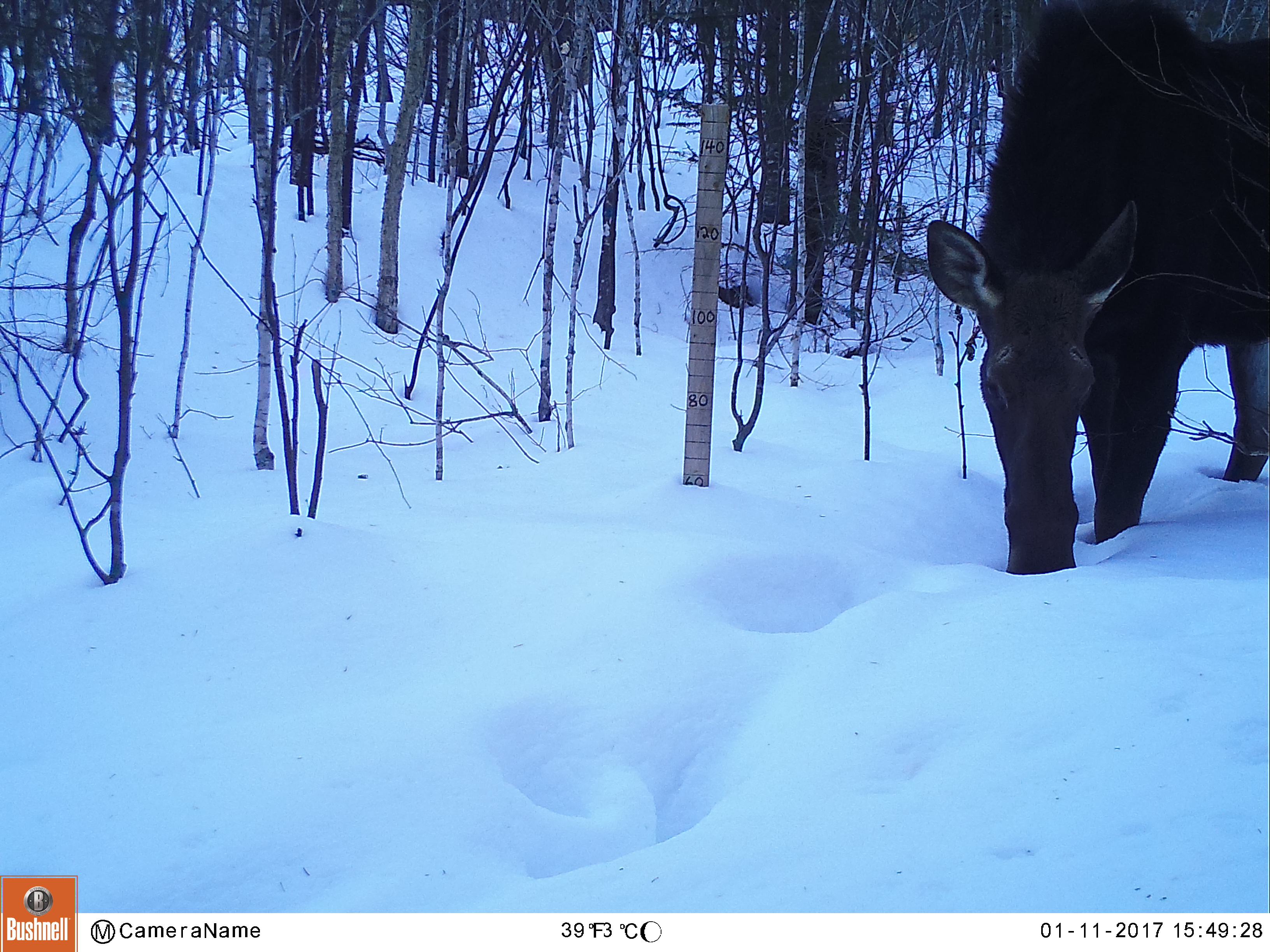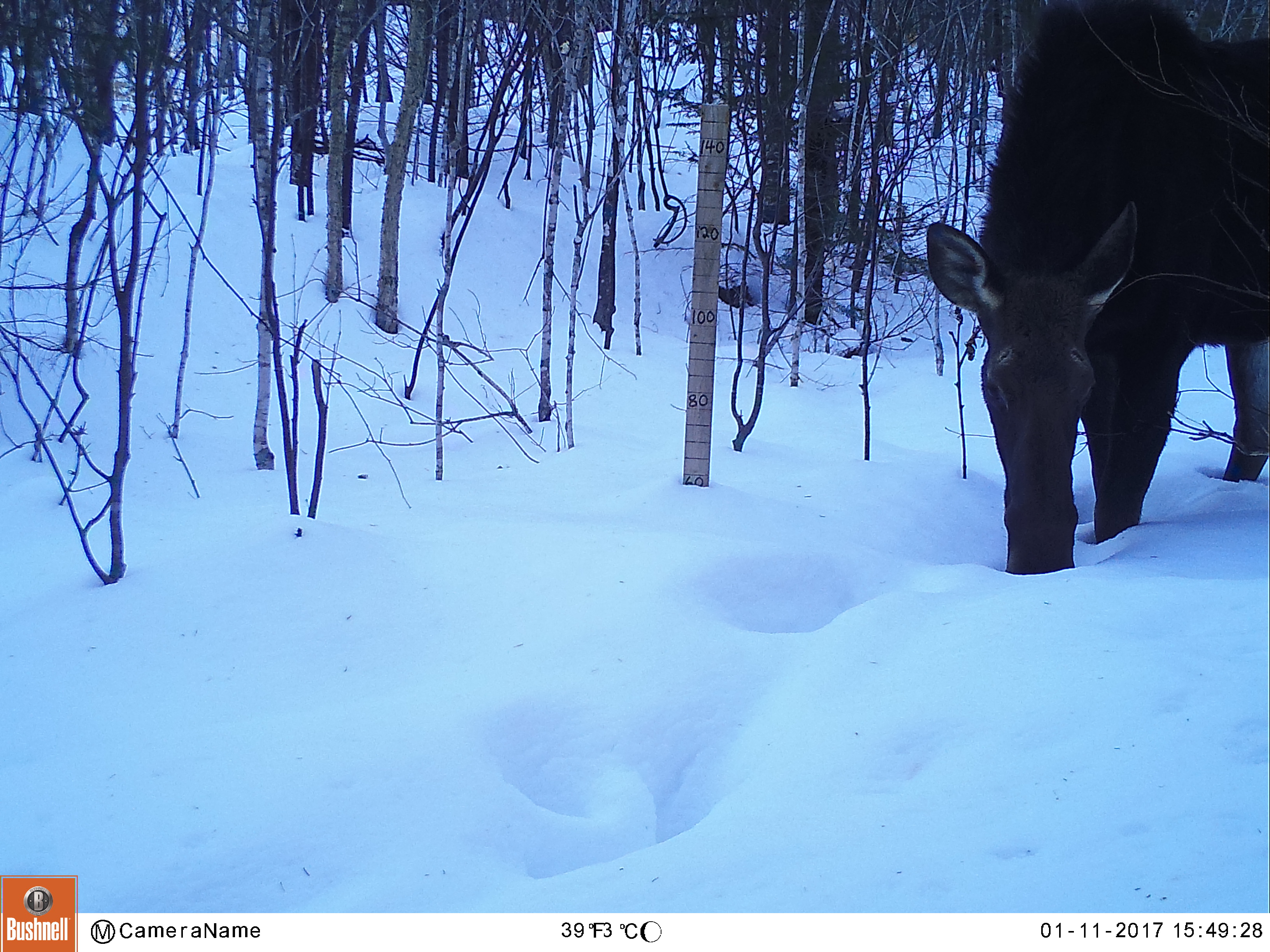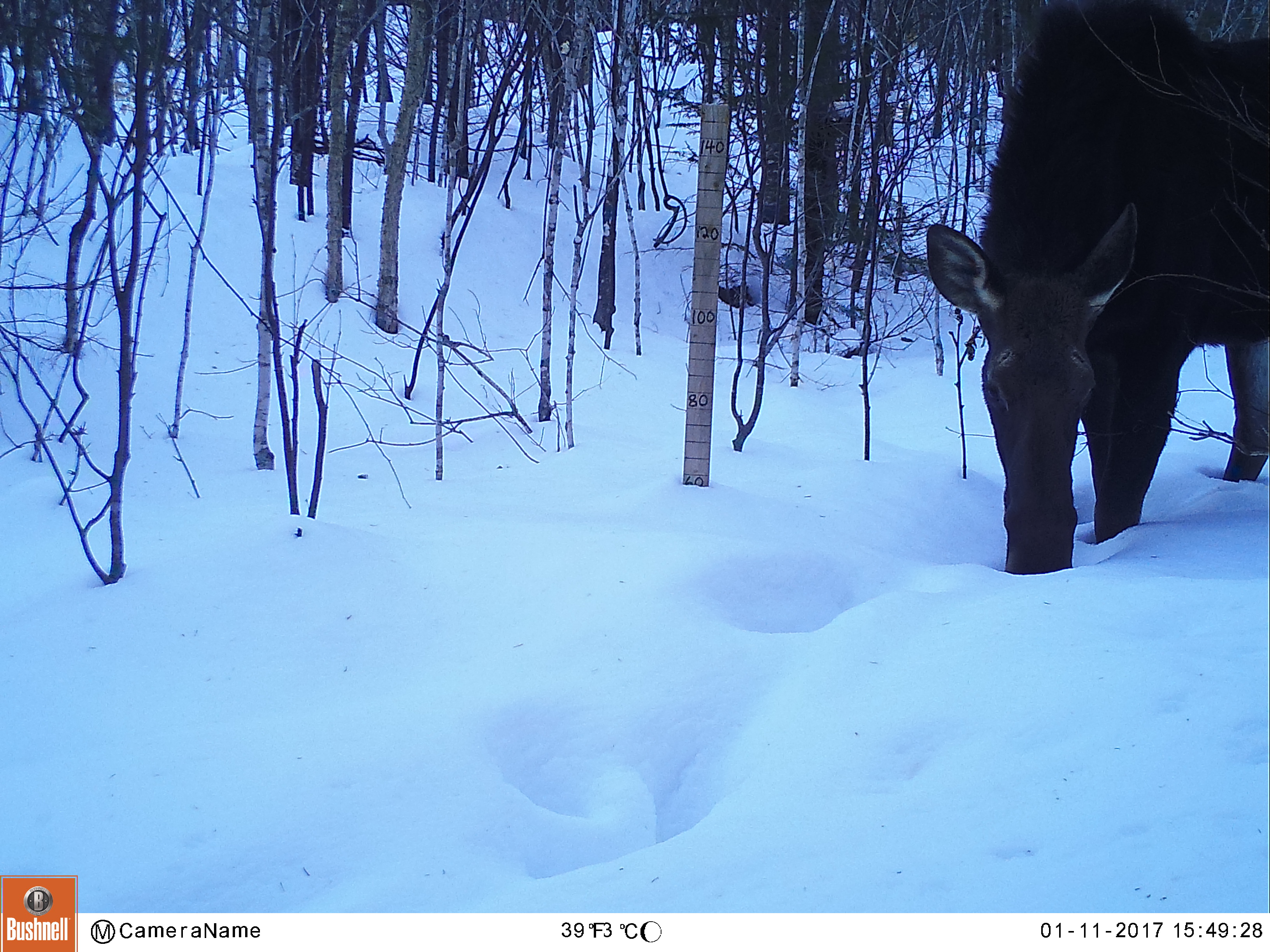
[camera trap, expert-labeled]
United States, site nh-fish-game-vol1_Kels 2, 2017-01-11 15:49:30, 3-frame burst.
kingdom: Animalia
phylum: Chordata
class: Mammalia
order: Artiodactyla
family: Cervidae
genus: Alces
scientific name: Alces alces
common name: moose